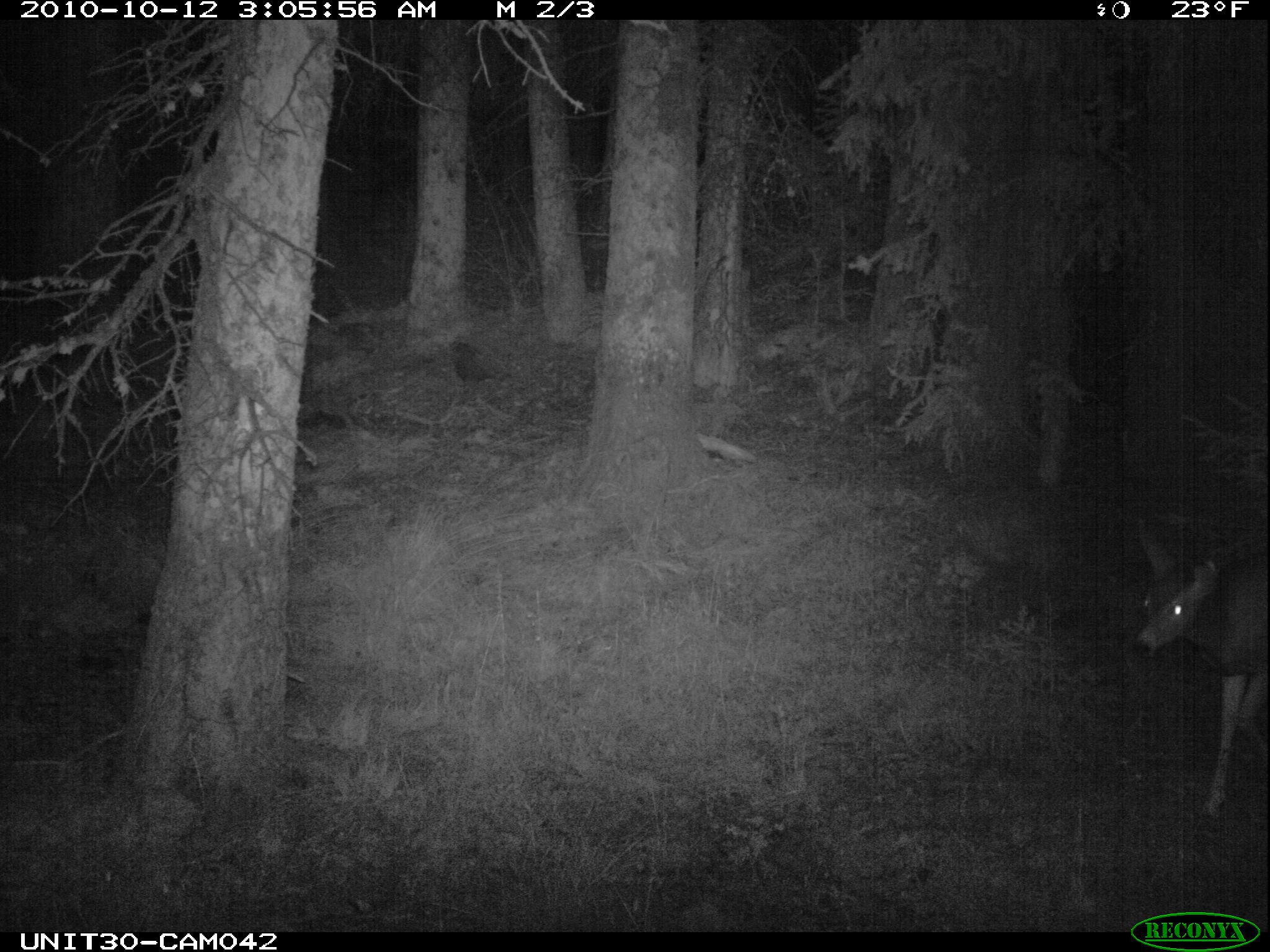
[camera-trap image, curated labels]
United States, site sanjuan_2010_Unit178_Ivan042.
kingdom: Animalia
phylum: Chordata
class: Mammalia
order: Artiodactyla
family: Cervidae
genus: Odocoileus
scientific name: Odocoileus hemionus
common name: mule deer